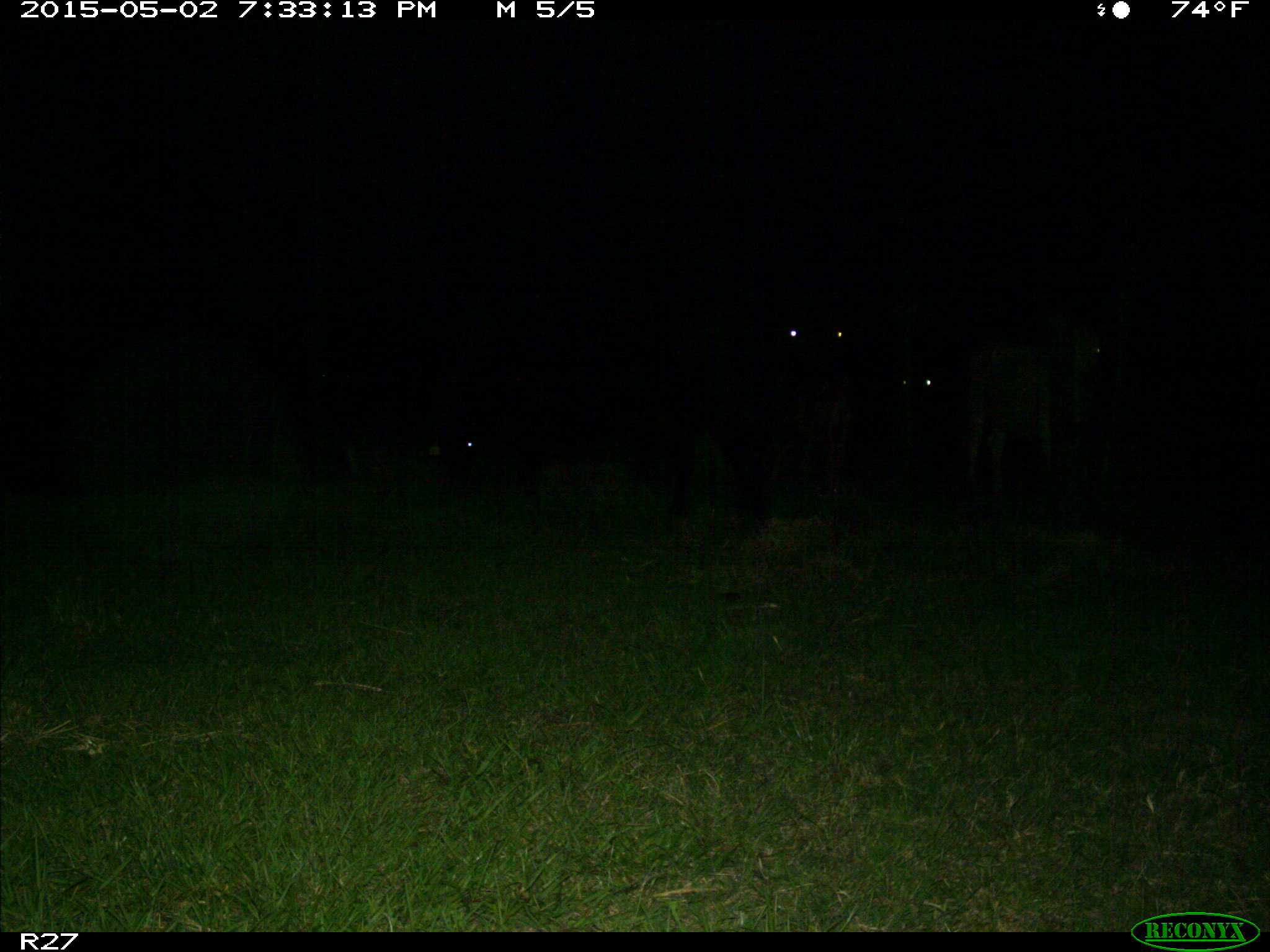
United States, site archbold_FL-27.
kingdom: Animalia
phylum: Chordata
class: Mammalia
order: Artiodactyla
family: Bovidae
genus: Bos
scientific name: Bos taurus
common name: domestic cow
Bos taurus (domestic cow).